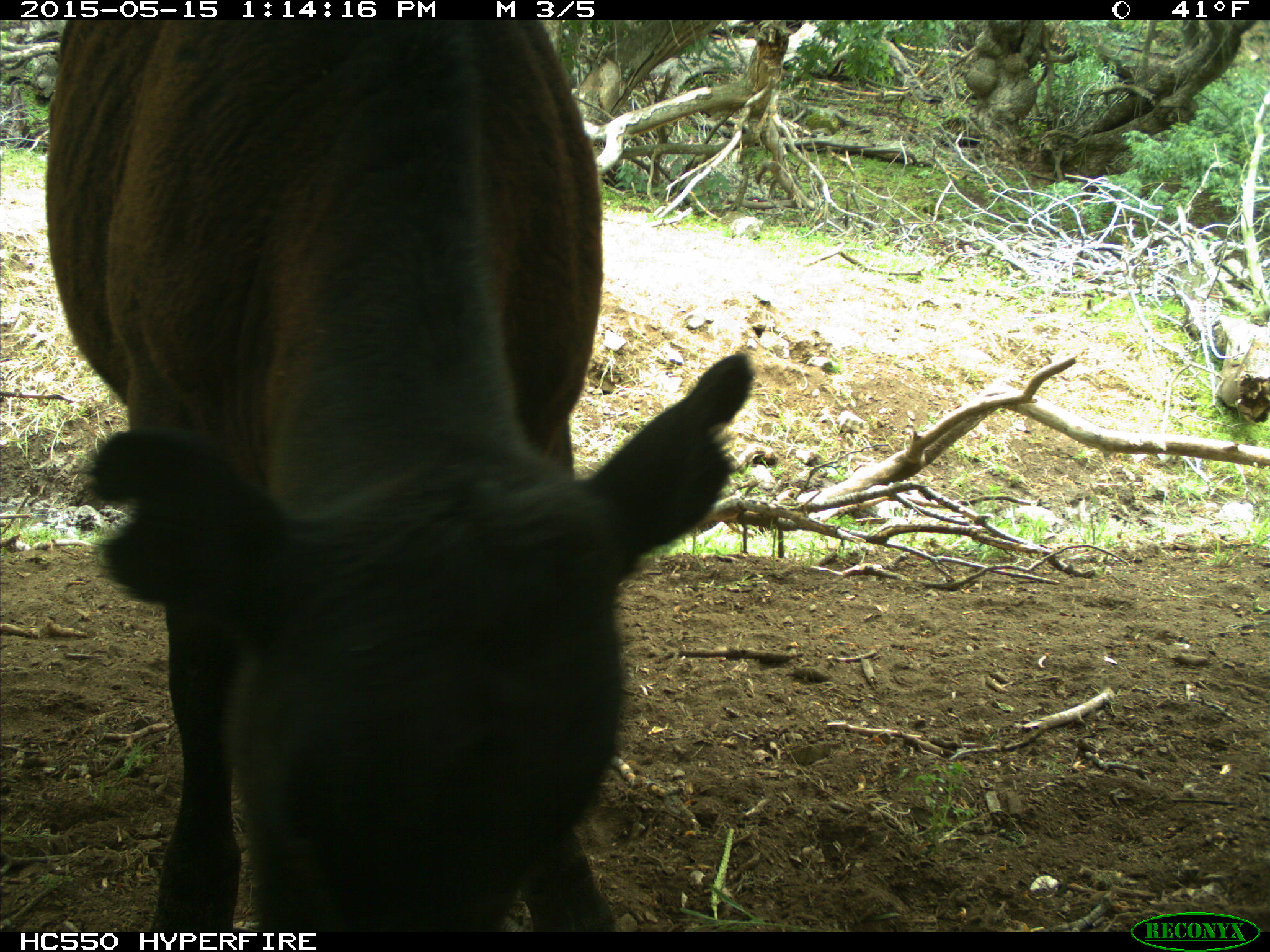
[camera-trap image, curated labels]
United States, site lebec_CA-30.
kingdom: Animalia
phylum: Chordata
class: Mammalia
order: Artiodactyla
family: Bovidae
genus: Bos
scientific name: Bos taurus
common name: domestic cow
Bos taurus (domestic cow).